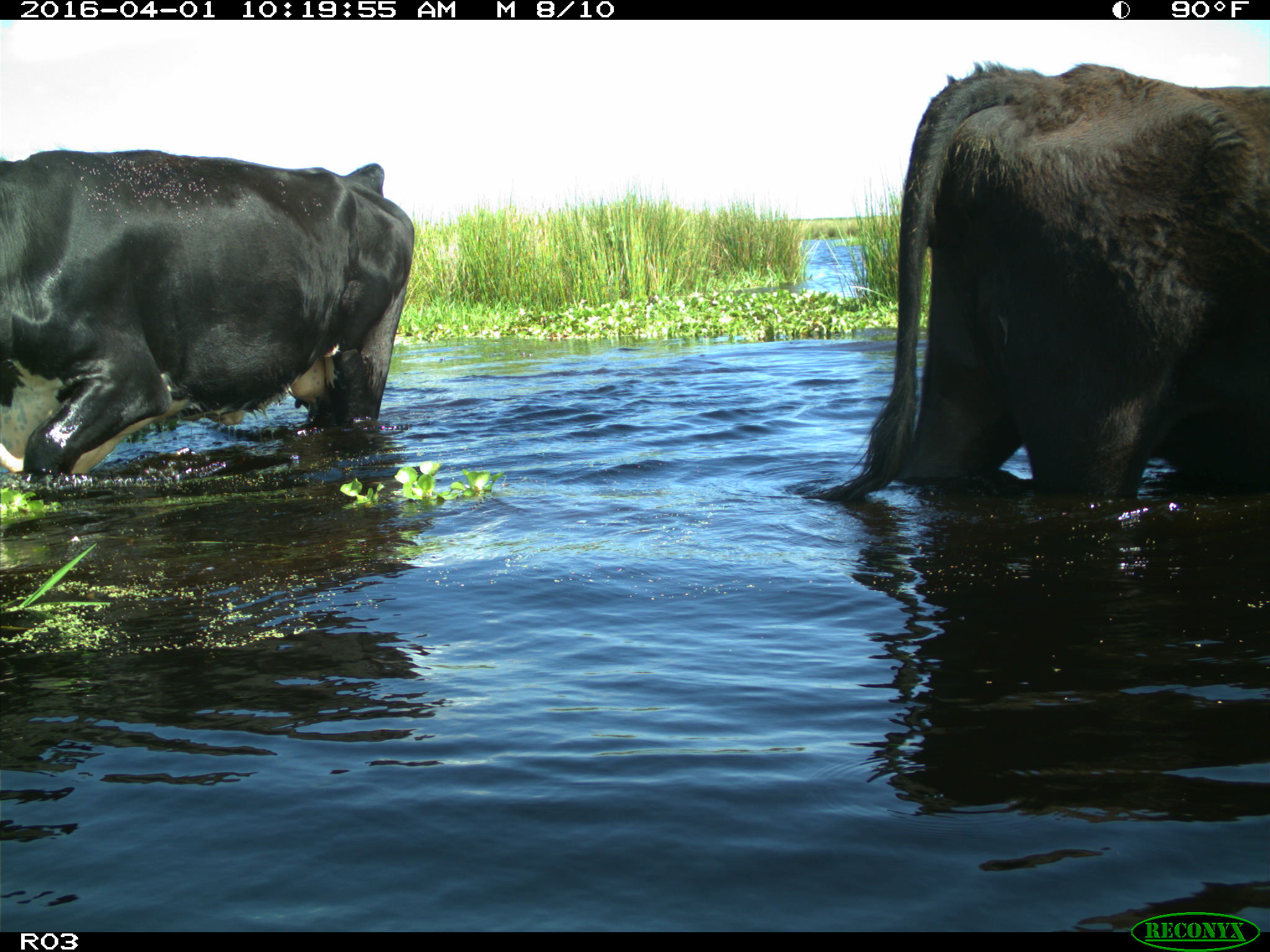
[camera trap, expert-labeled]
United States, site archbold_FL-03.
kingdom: Animalia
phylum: Chordata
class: Mammalia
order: Artiodactyla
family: Bovidae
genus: Bos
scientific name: Bos taurus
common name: domestic cow